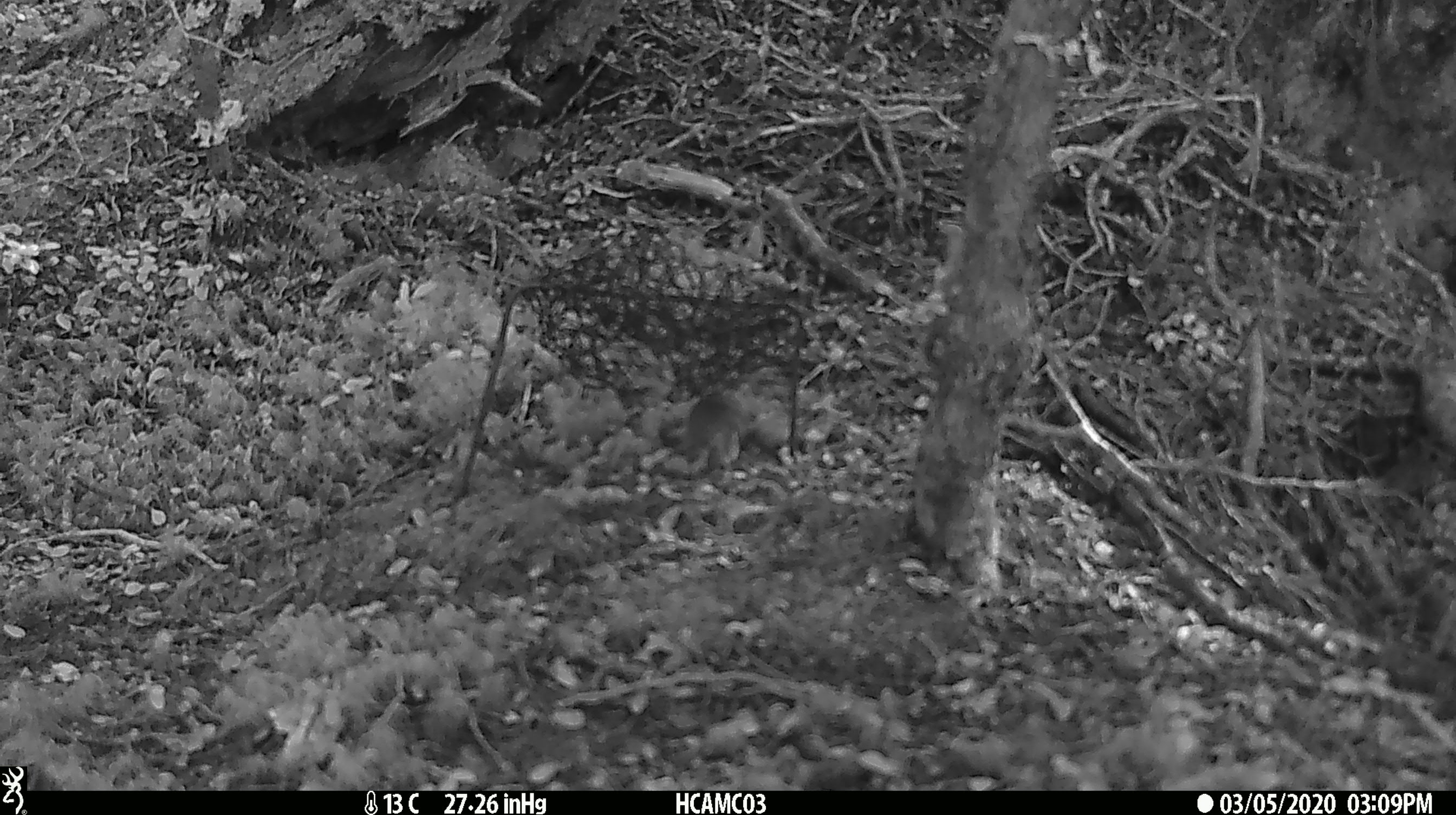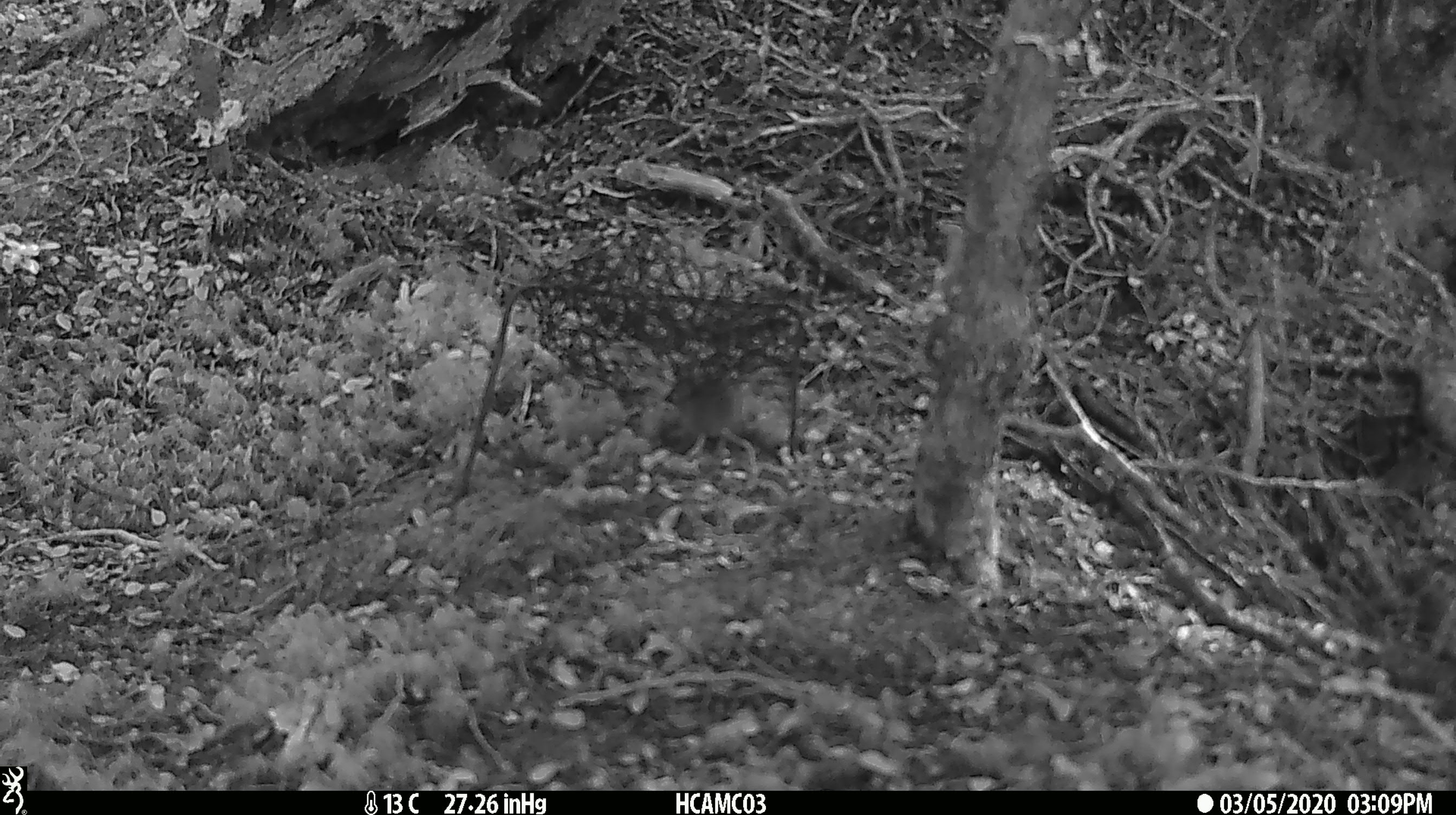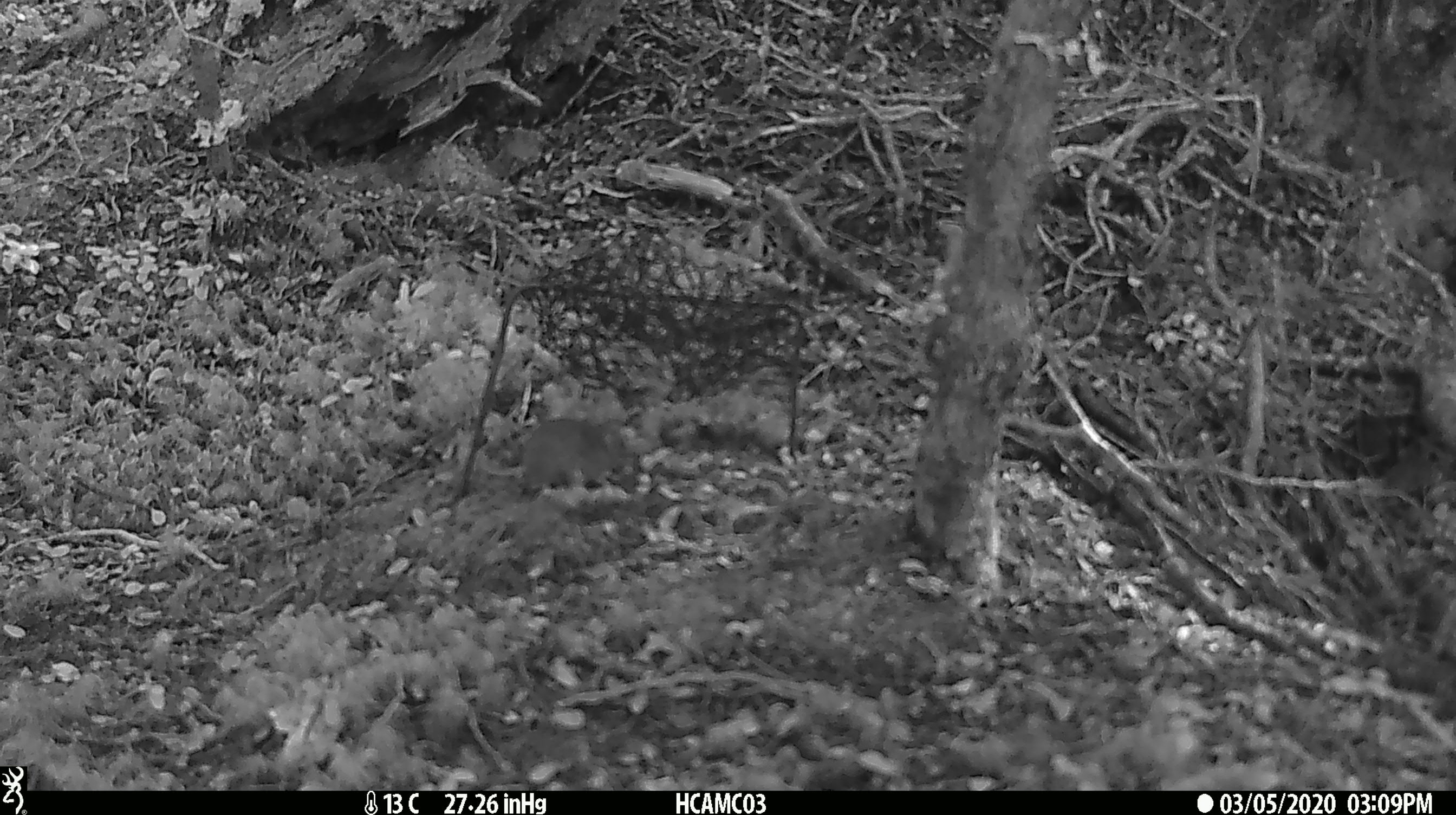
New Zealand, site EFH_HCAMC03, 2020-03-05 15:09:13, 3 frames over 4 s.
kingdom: Animalia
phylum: Chordata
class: Mammalia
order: Rodentia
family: Muridae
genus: Mus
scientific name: Mus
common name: mouse